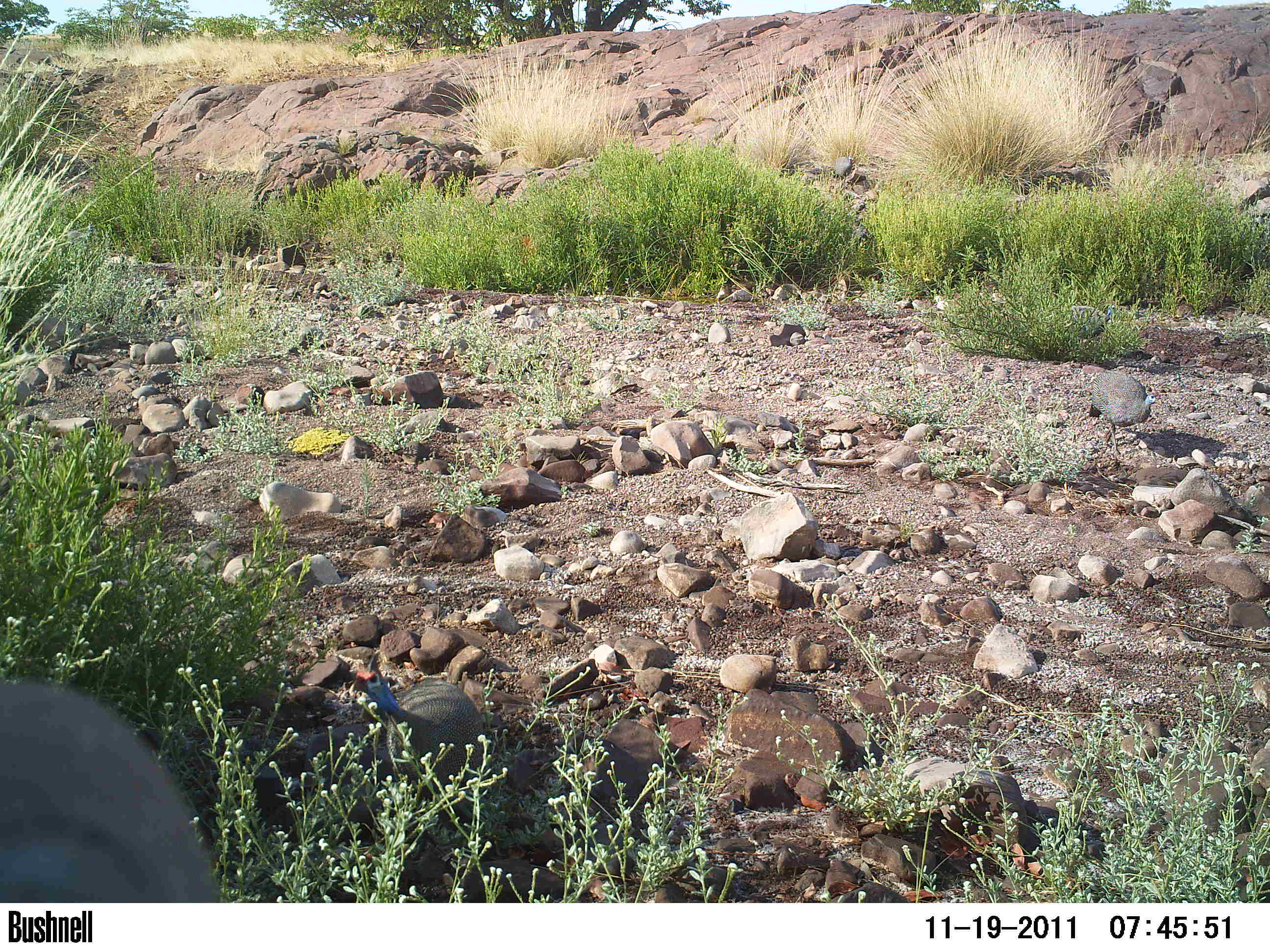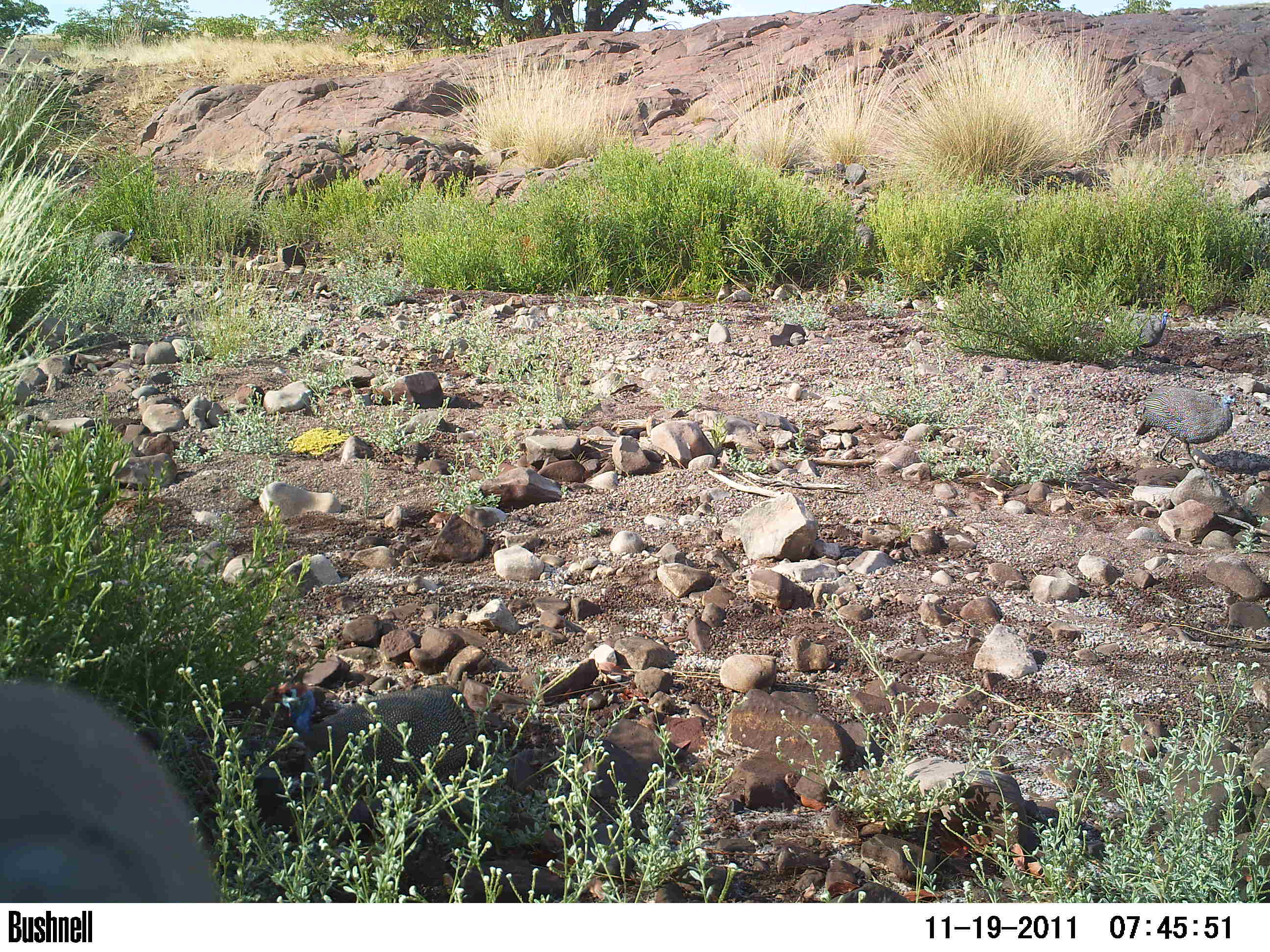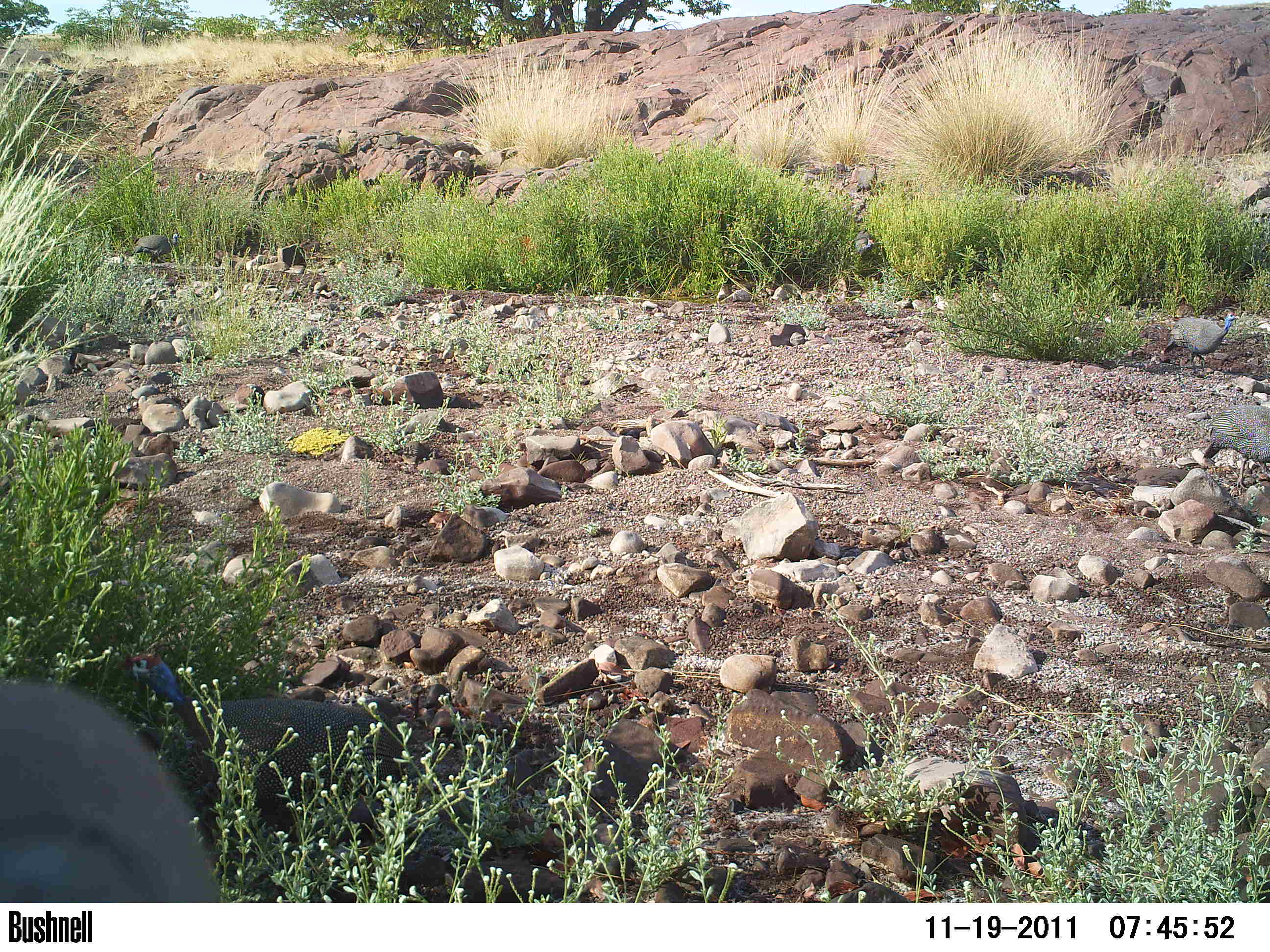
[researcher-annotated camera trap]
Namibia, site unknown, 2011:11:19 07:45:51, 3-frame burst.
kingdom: Animalia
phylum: Chordata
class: Aves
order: Galliformes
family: Numididae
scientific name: Numididae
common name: guineafowl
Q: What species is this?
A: Numididae (guineafowl).